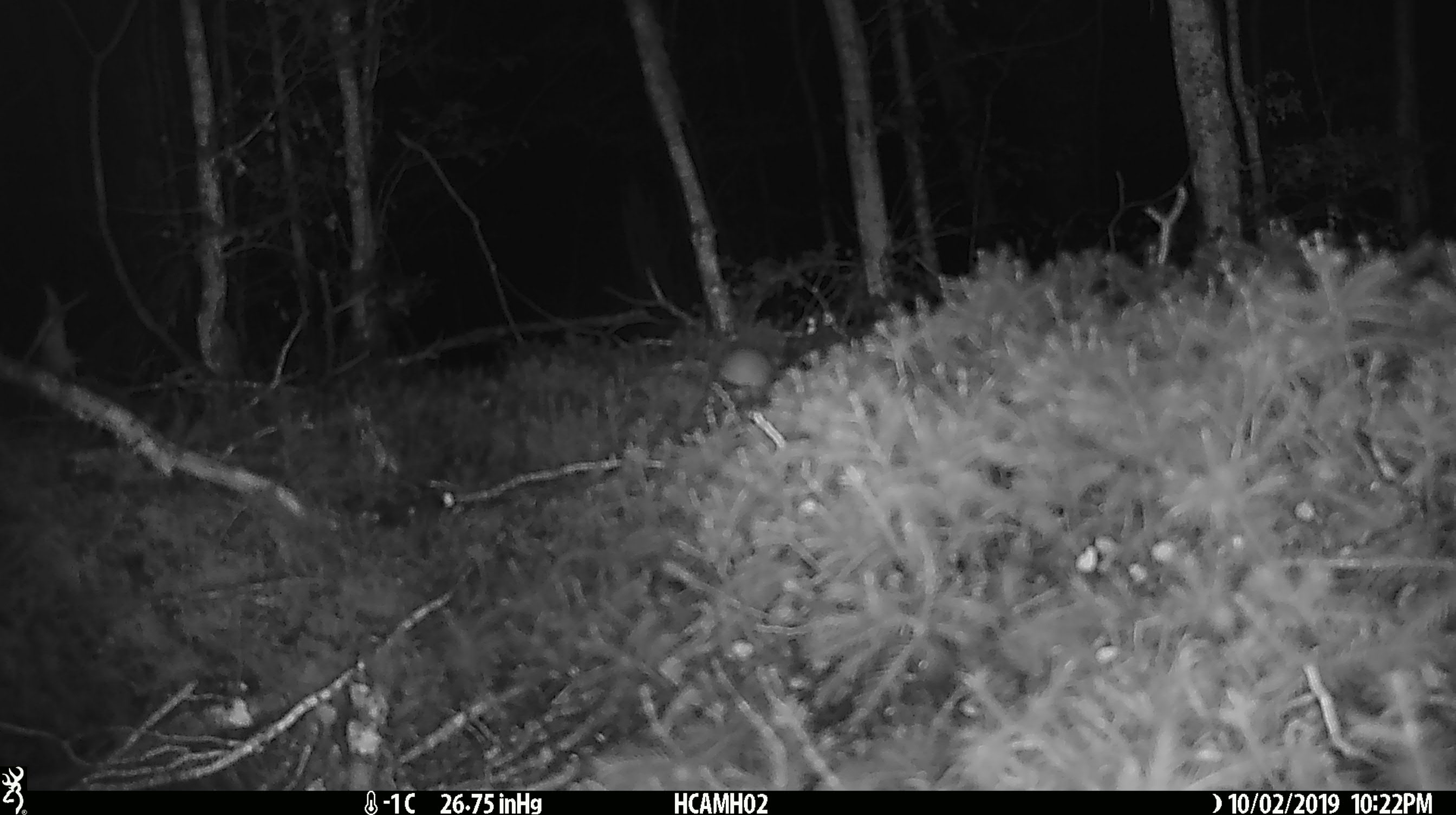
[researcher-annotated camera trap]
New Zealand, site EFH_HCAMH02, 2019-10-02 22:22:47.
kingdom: Animalia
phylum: Chordata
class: Mammalia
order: Rodentia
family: Muridae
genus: Mus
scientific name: Mus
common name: mouse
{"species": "mouse (Mus)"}